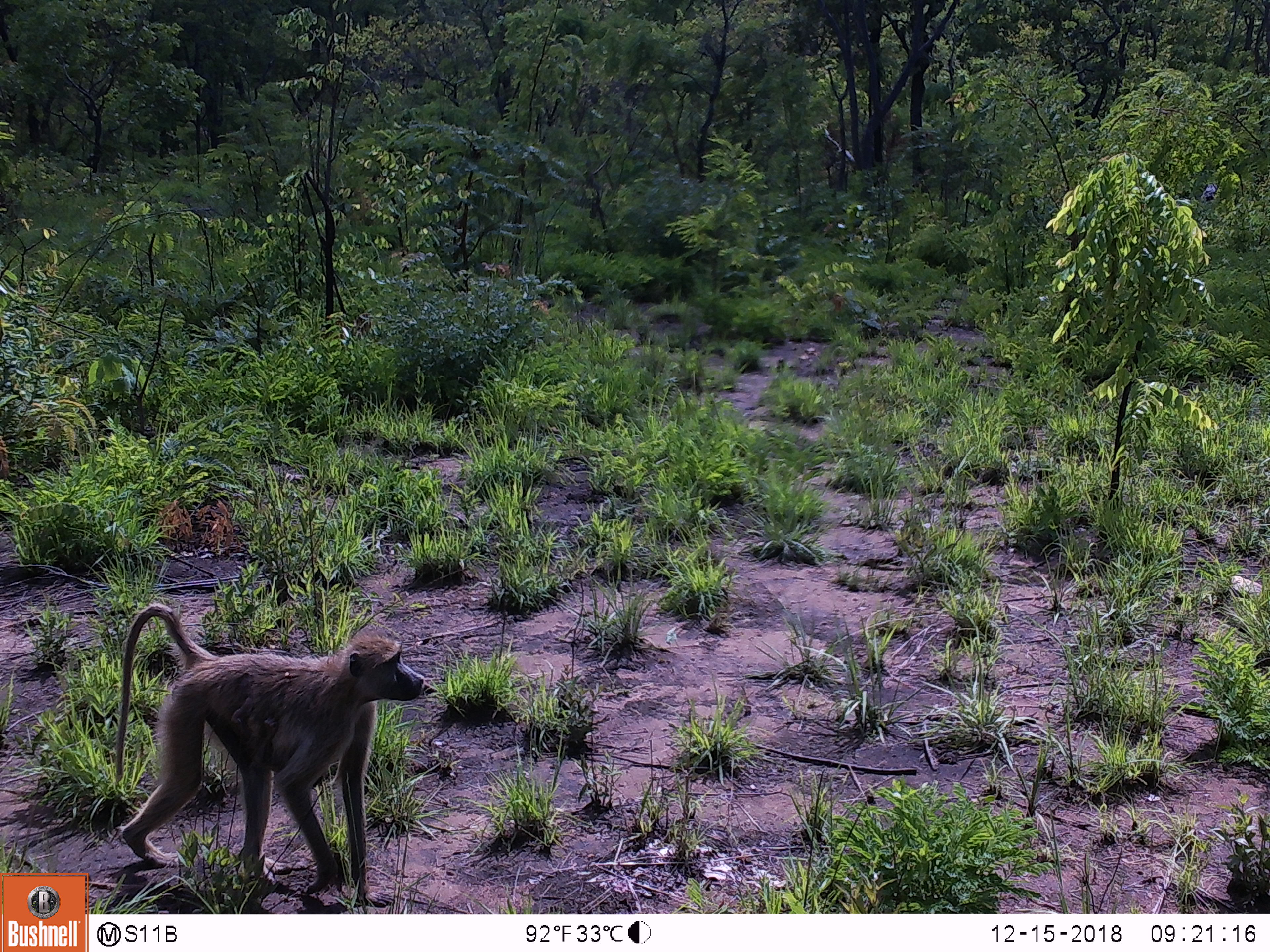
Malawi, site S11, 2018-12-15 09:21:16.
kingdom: Animalia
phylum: Chordata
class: Mammalia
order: Primates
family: Cercopithecidae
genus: Papio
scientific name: Papio cynocephalus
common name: yellow baboon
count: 1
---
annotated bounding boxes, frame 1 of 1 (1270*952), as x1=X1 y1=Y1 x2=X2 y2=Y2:
yellow baboon: x1=99 y1=586 x2=433 y2=911